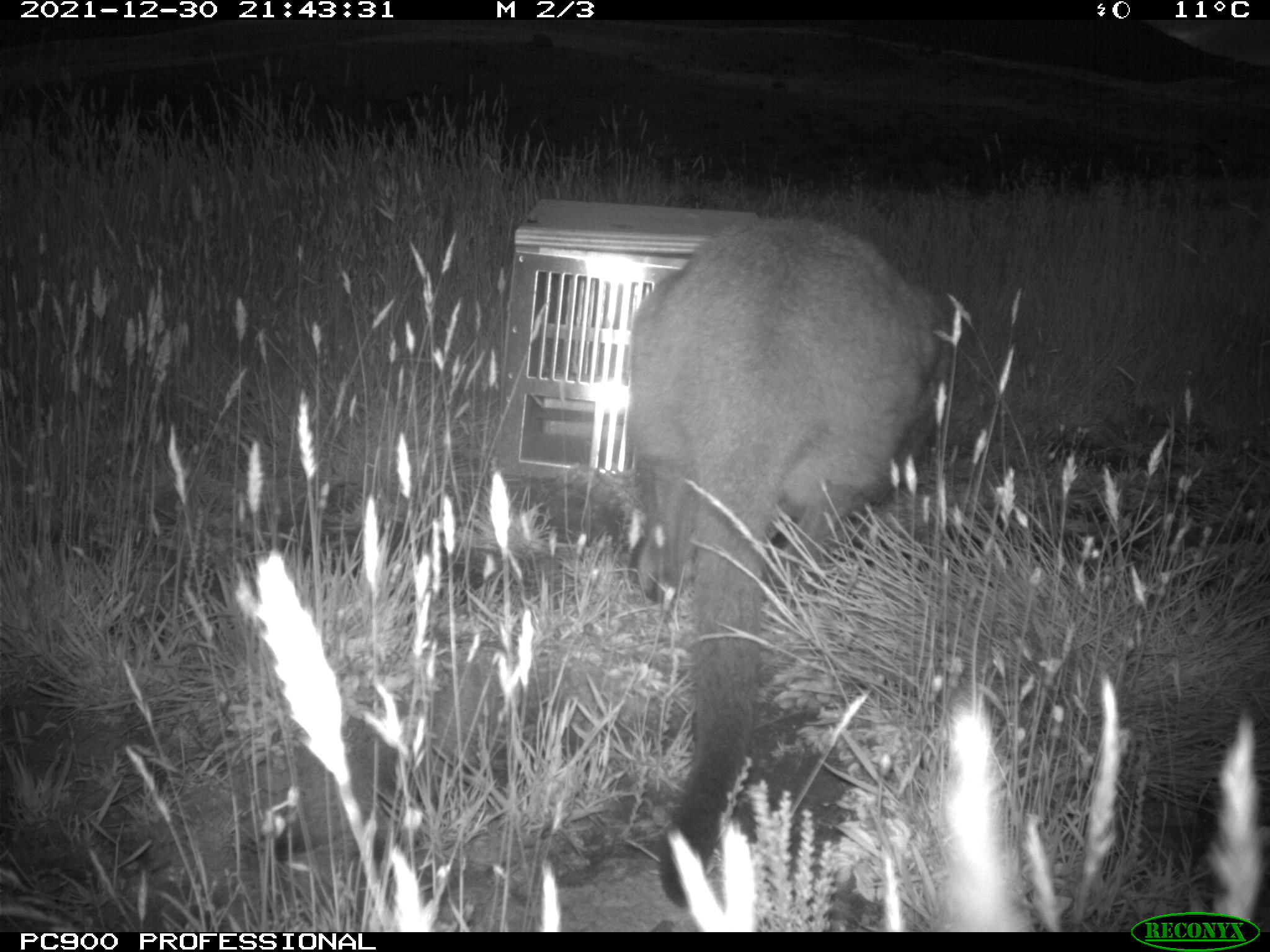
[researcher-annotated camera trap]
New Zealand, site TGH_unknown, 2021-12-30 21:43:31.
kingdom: Animalia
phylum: Chordata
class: Mammalia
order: Diprotodontia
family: Macropodidae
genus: Notamacropus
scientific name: Notamacropus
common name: wallaby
Wallaby (Notamacropus).